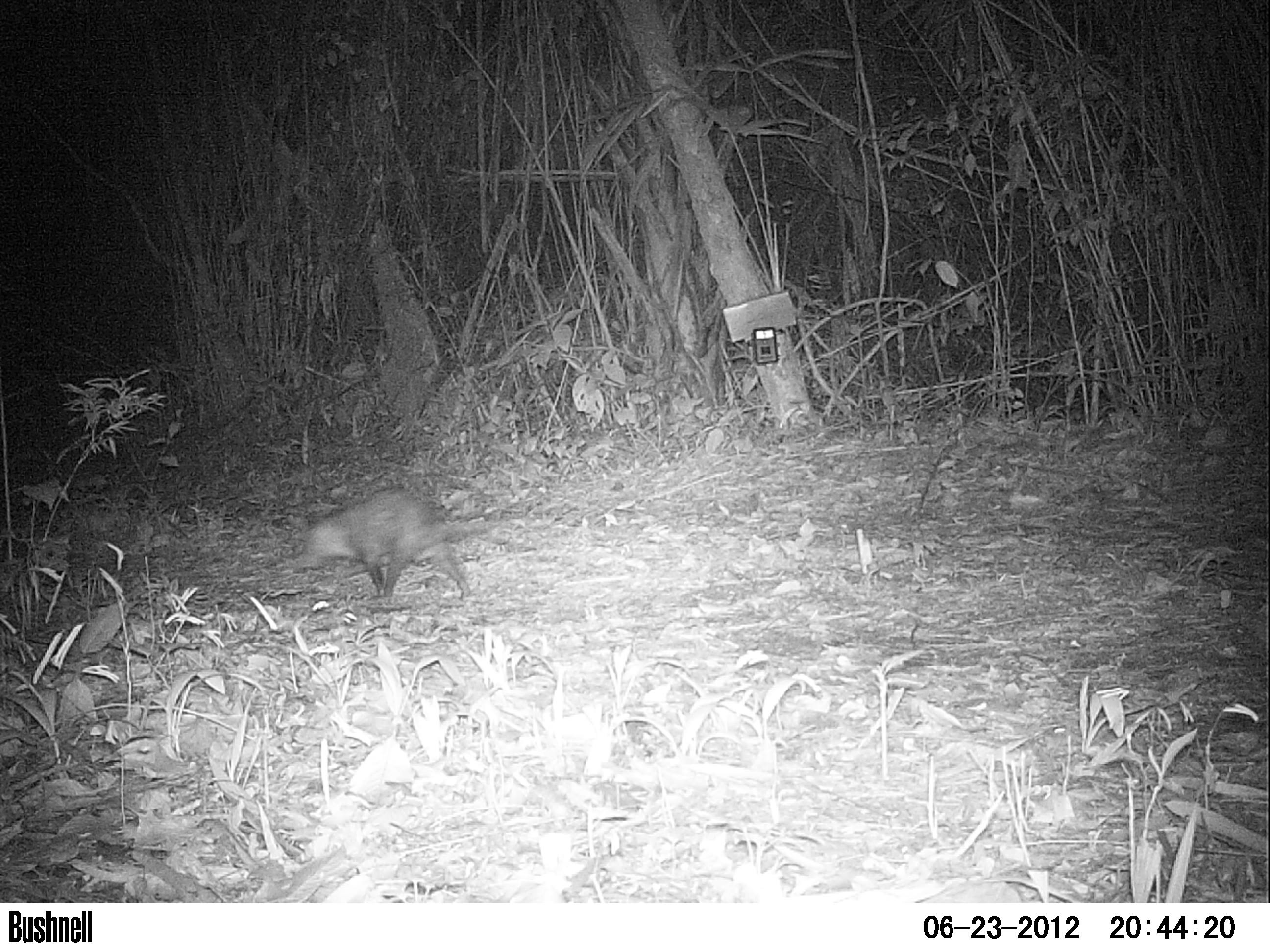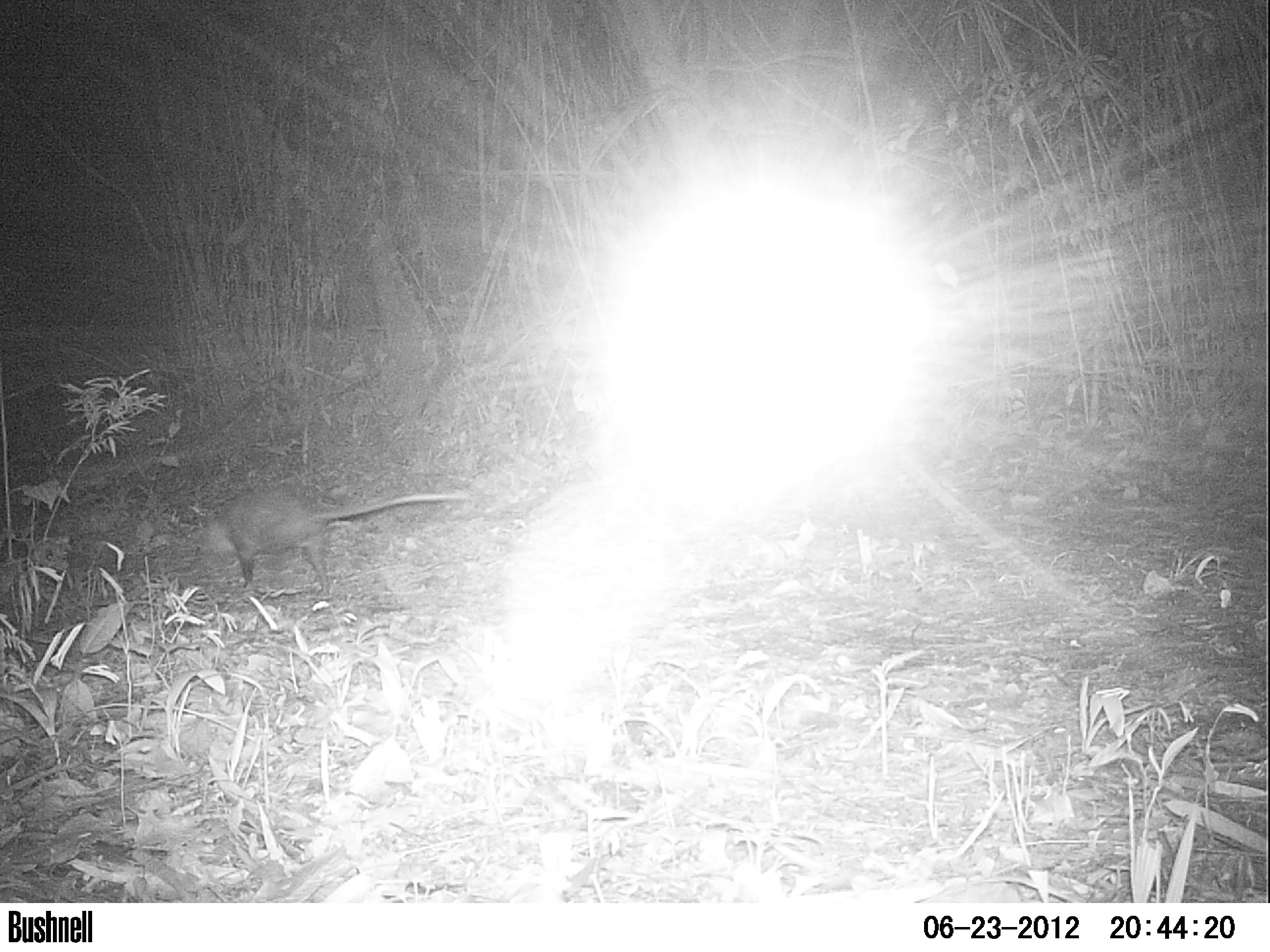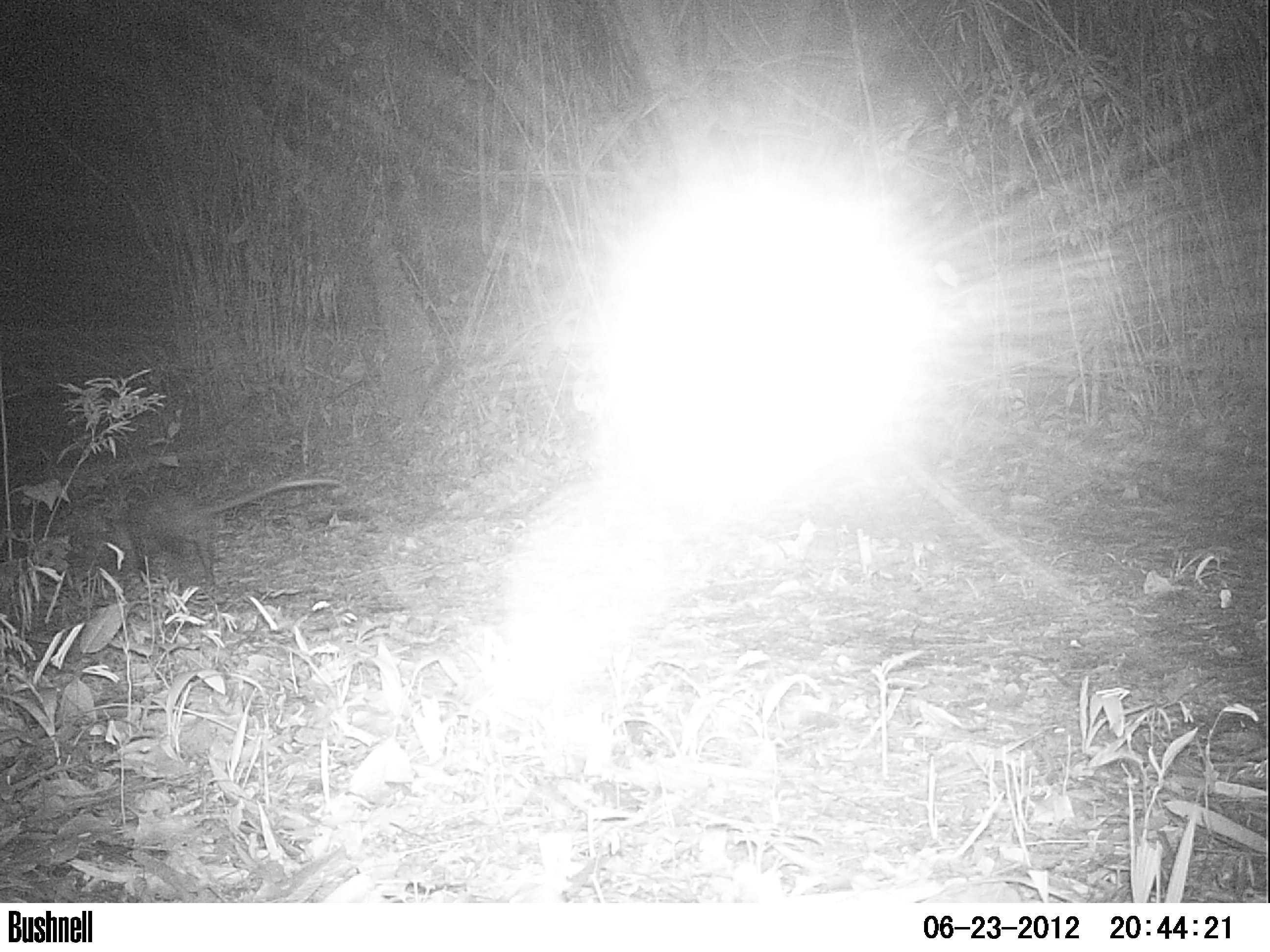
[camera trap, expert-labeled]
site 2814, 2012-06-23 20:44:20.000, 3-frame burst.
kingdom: Animalia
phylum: Chordata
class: Mammalia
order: Didelphimorphia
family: Didelphidae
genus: Didelphis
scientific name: Didelphis virginiana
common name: virginia opossum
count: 1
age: adult